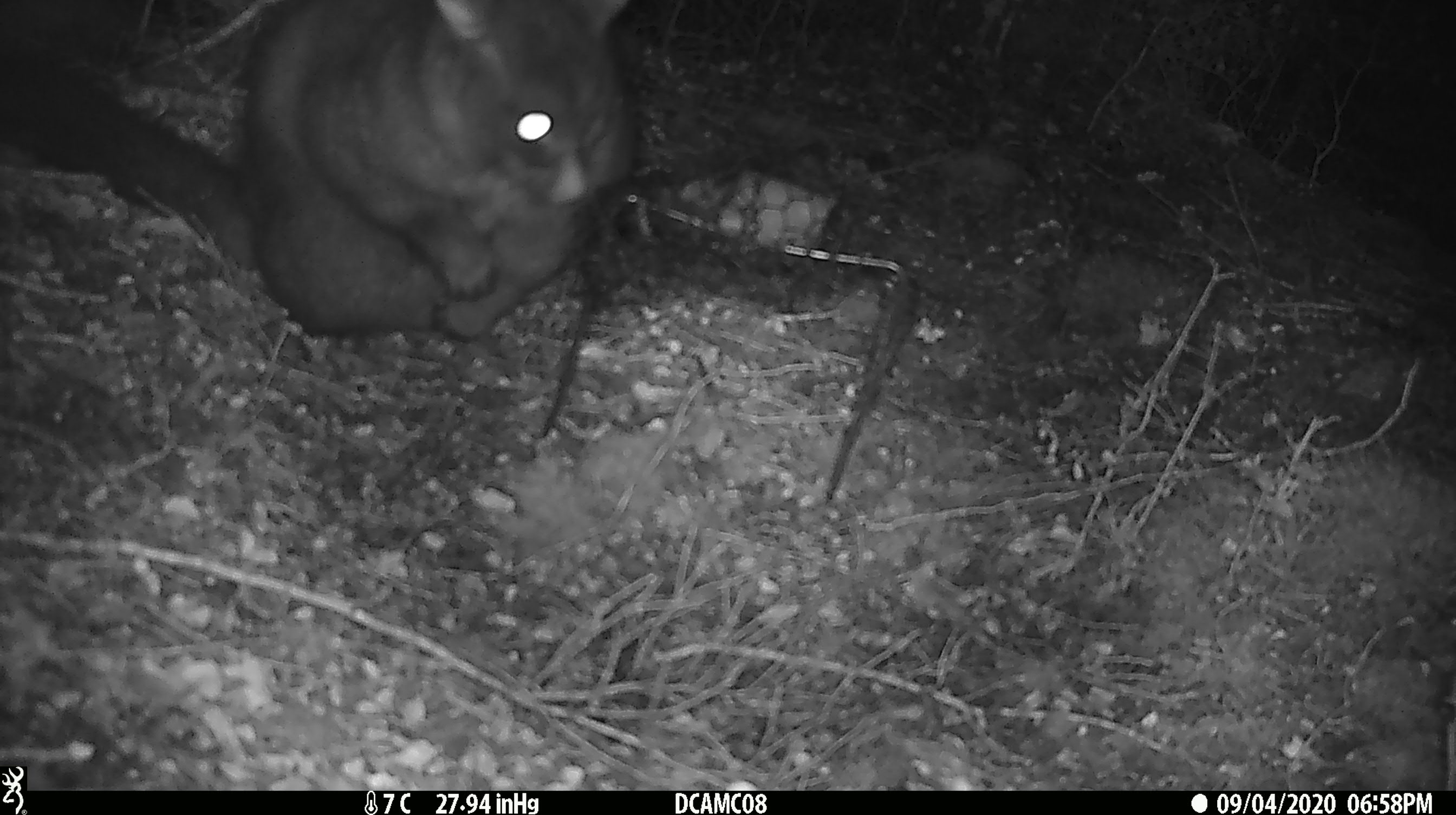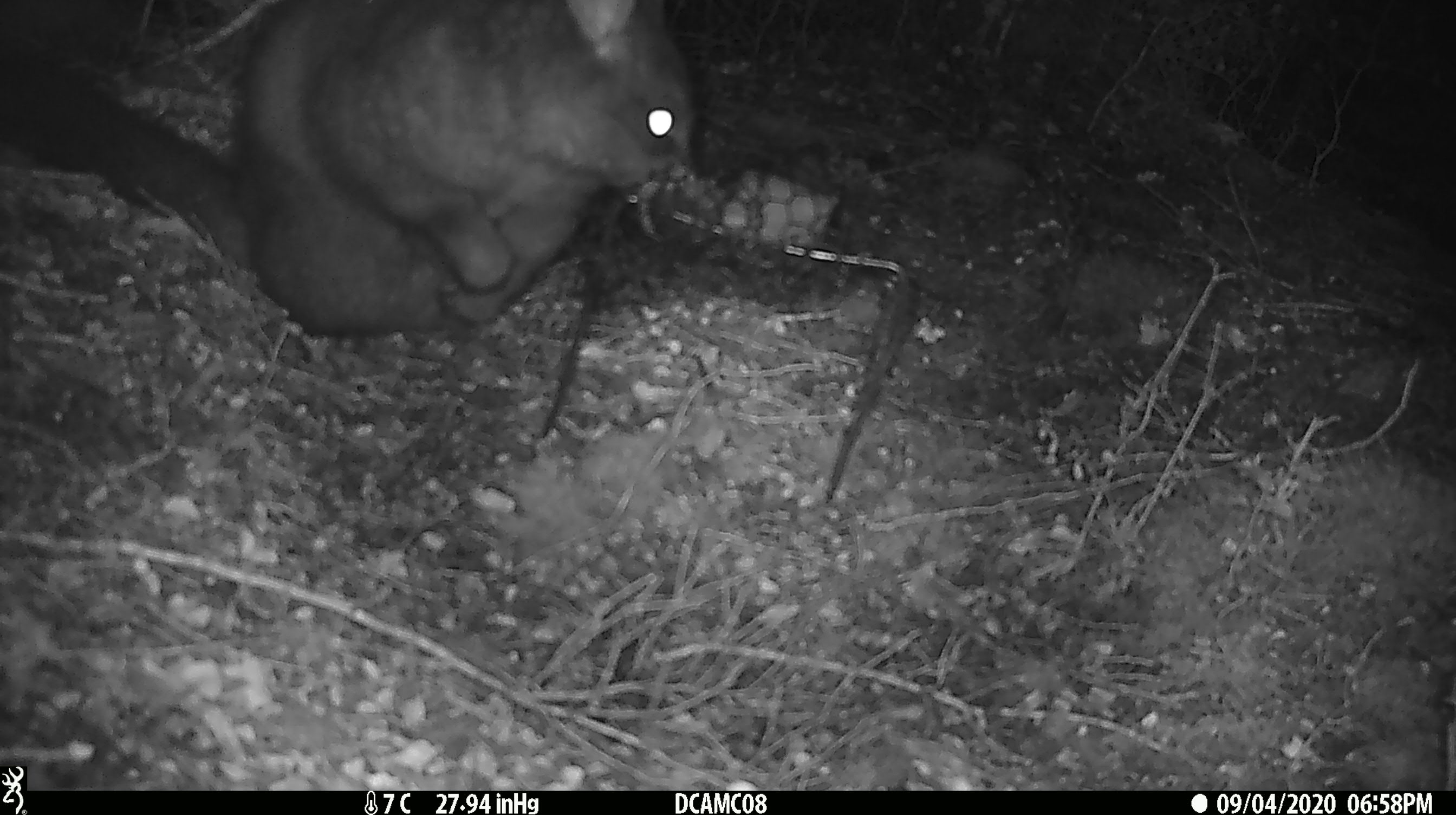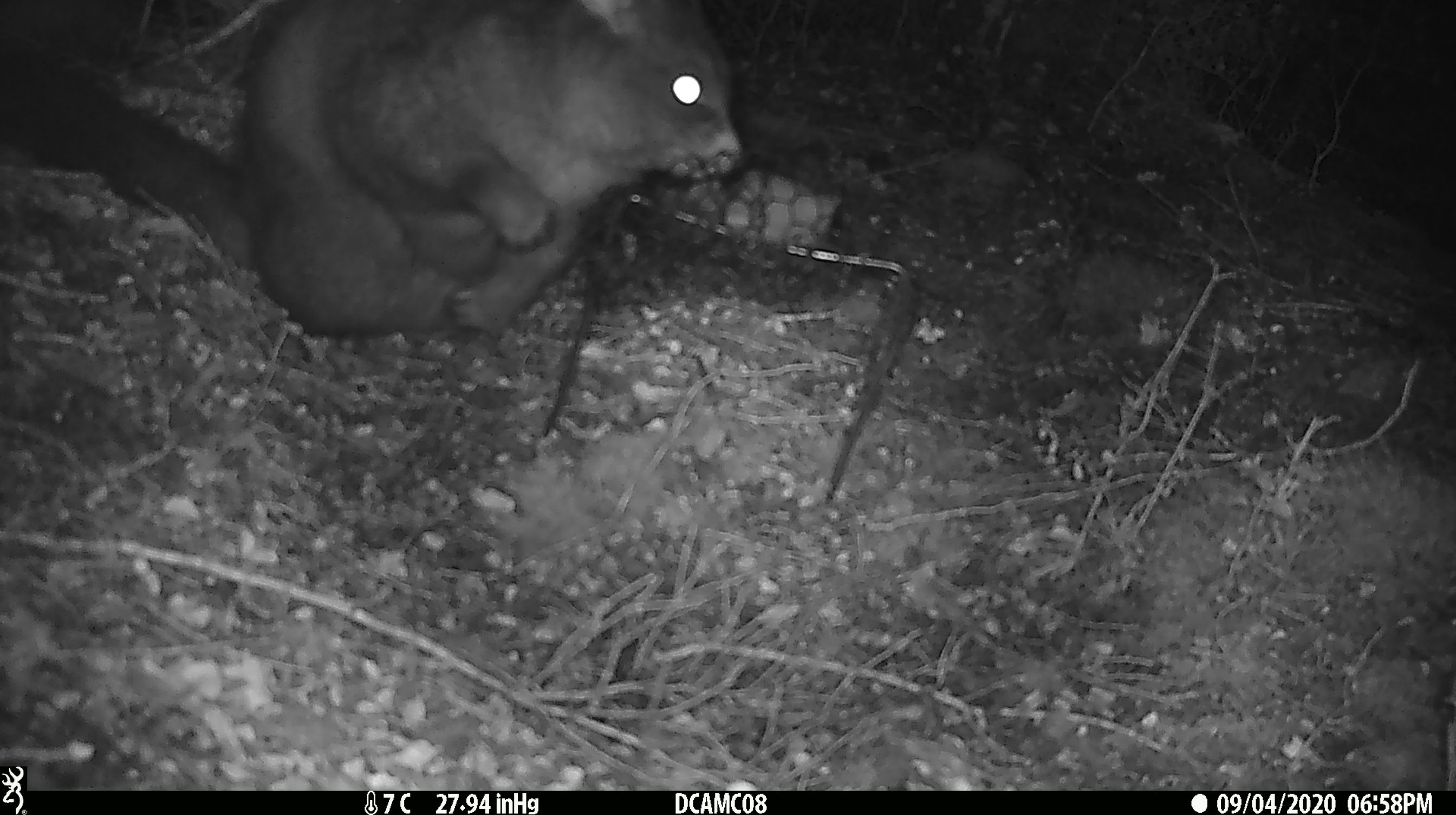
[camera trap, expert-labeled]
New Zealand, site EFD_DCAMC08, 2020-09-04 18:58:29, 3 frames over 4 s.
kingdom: Animalia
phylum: Chordata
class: Mammalia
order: Diprotodontia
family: Phalangeridae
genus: Trichosurus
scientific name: Trichosurus vulpecula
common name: common brushtail possum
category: possum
Possum (common brushtail possum) (Trichosurus vulpecula).